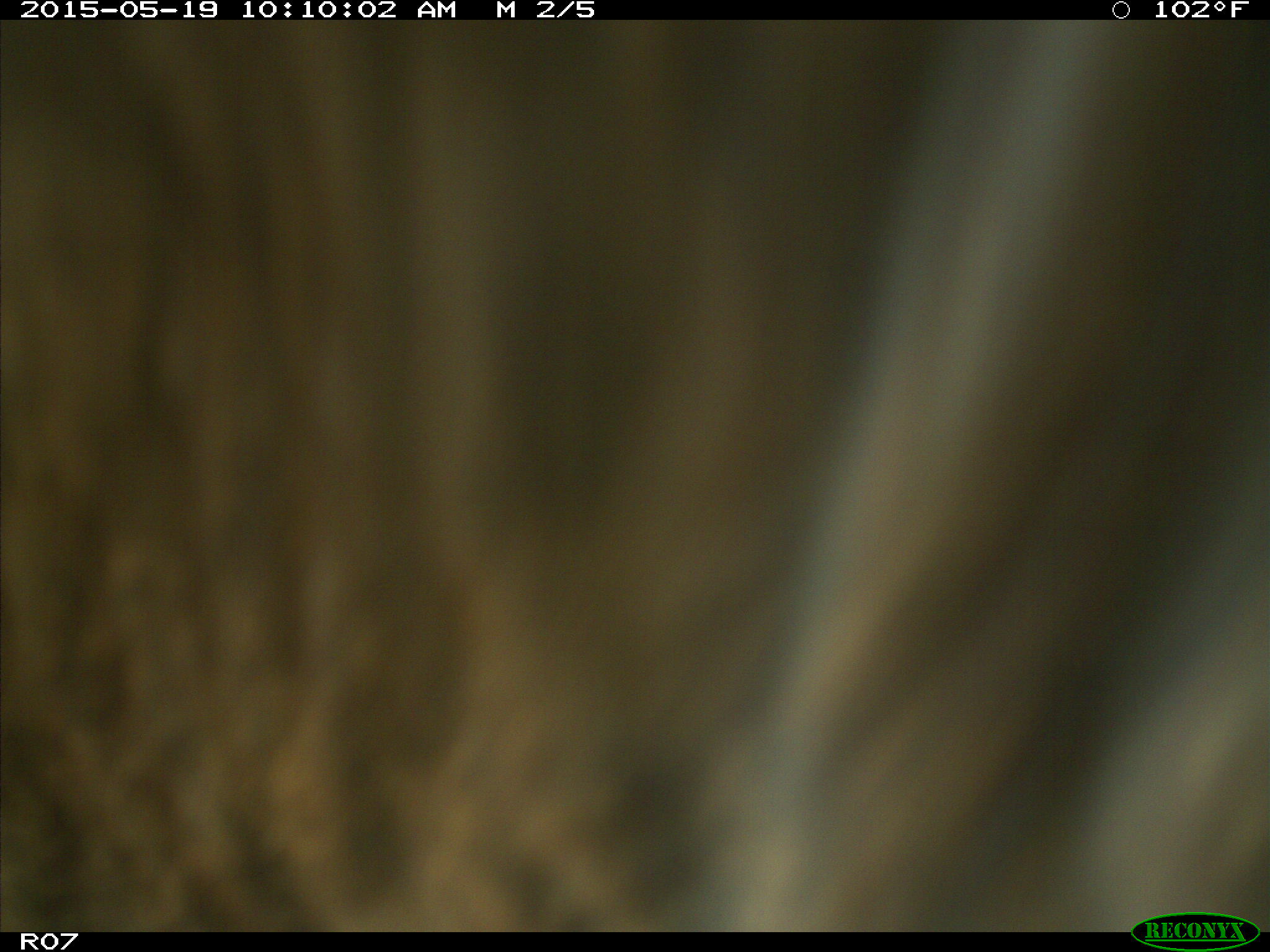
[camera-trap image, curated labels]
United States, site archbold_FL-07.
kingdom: Animalia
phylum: Chordata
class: Mammalia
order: Artiodactyla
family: Bovidae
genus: Bos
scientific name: Bos taurus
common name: domestic cow